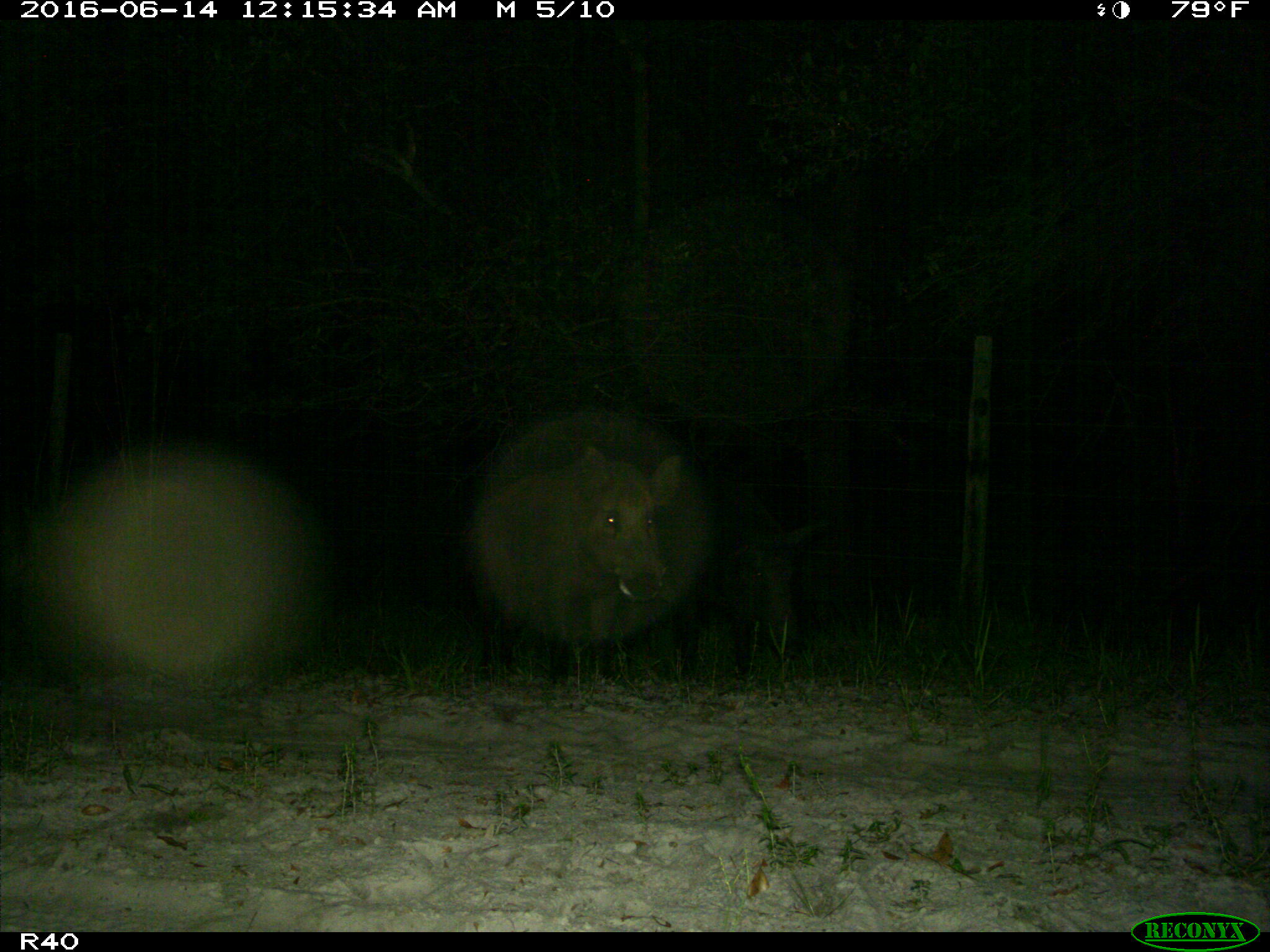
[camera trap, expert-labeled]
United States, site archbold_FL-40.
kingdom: Animalia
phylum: Chordata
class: Mammalia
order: Artiodactyla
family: Suidae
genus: Sus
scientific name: Sus scrofa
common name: wild boar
Sus scrofa (wild boar).